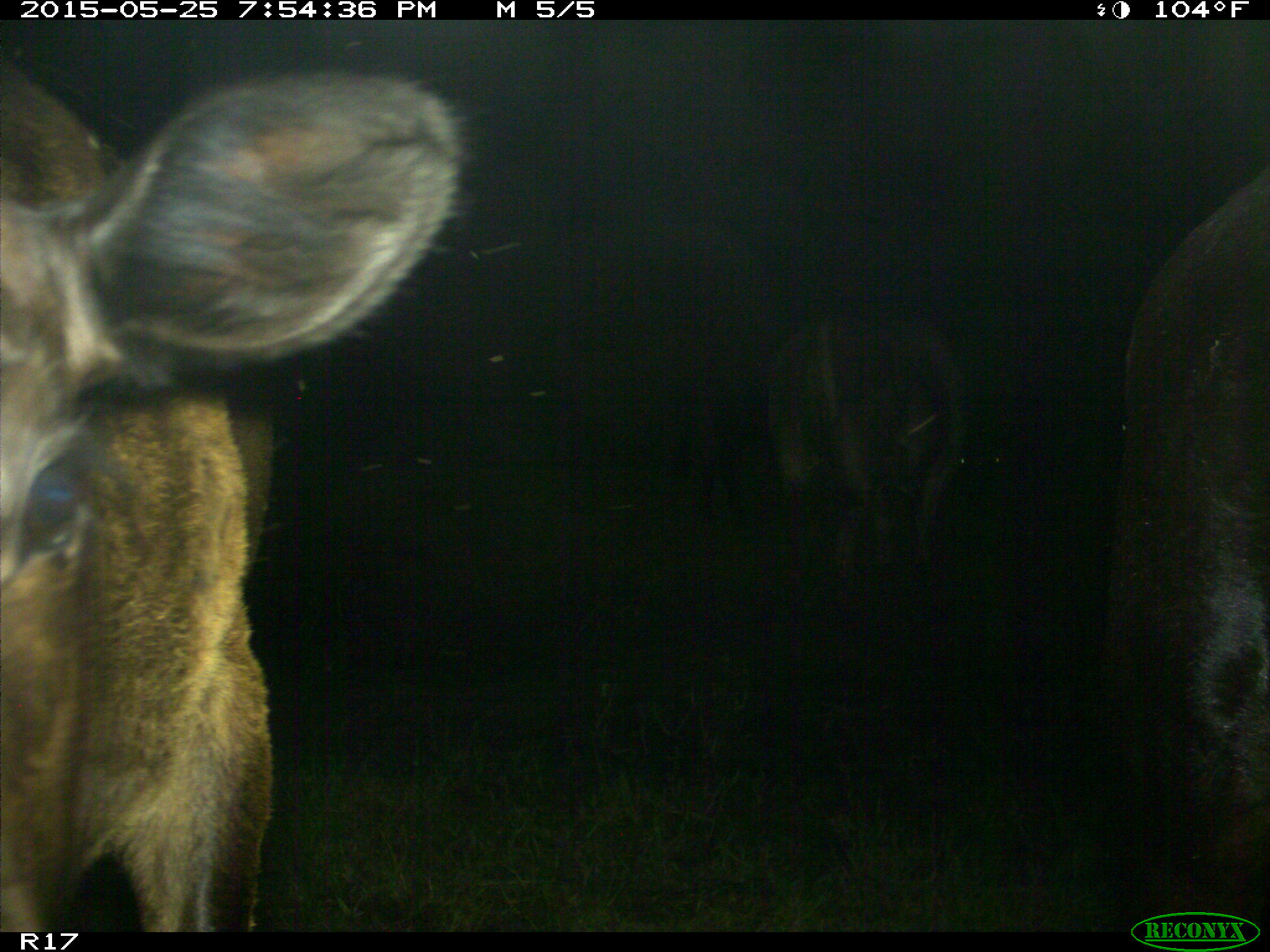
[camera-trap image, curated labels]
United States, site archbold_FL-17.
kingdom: Animalia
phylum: Chordata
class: Mammalia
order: Artiodactyla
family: Bovidae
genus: Bos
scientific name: Bos taurus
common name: domestic cow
Bos taurus (domestic cow).